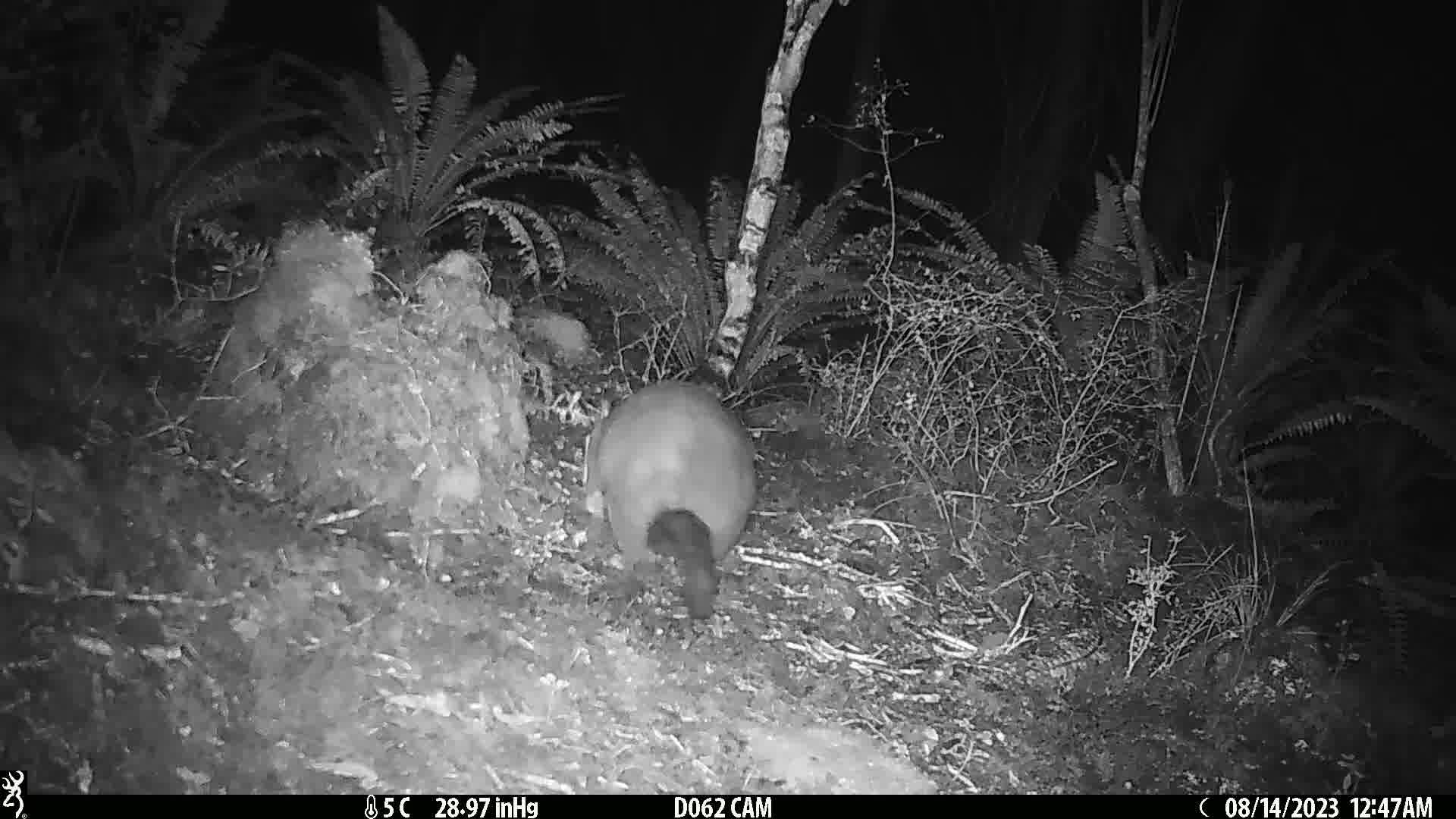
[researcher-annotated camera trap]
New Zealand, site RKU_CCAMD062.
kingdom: Animalia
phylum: Chordata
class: Mammalia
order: Diprotodontia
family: Phalangeridae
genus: Trichosurus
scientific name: Trichosurus vulpecula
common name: common brushtail possum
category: possum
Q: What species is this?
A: Possum (common brushtail possum) (Trichosurus vulpecula).